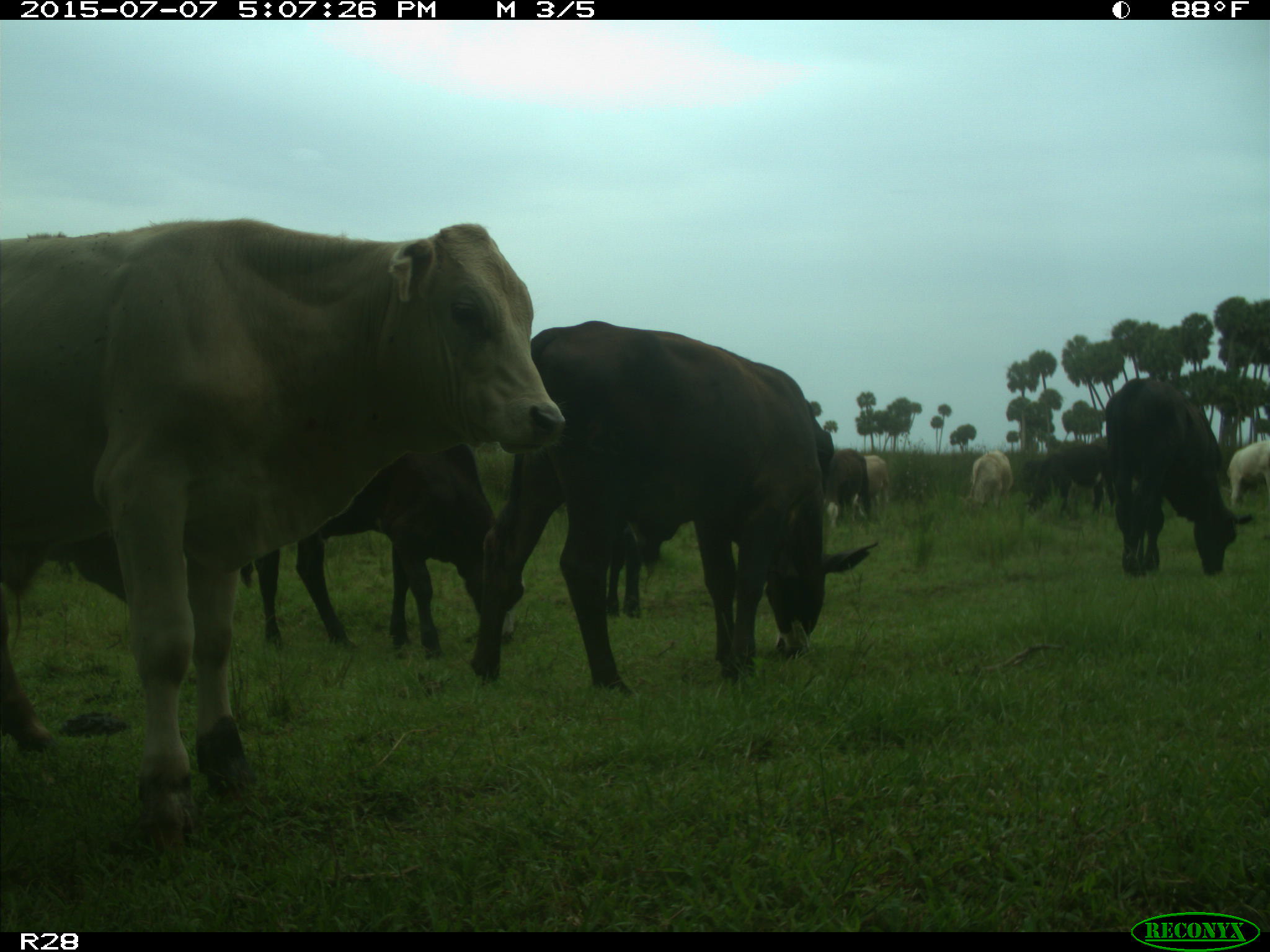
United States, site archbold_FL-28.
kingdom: Animalia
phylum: Chordata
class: Mammalia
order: Artiodactyla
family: Bovidae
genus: Bos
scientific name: Bos taurus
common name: domestic cow